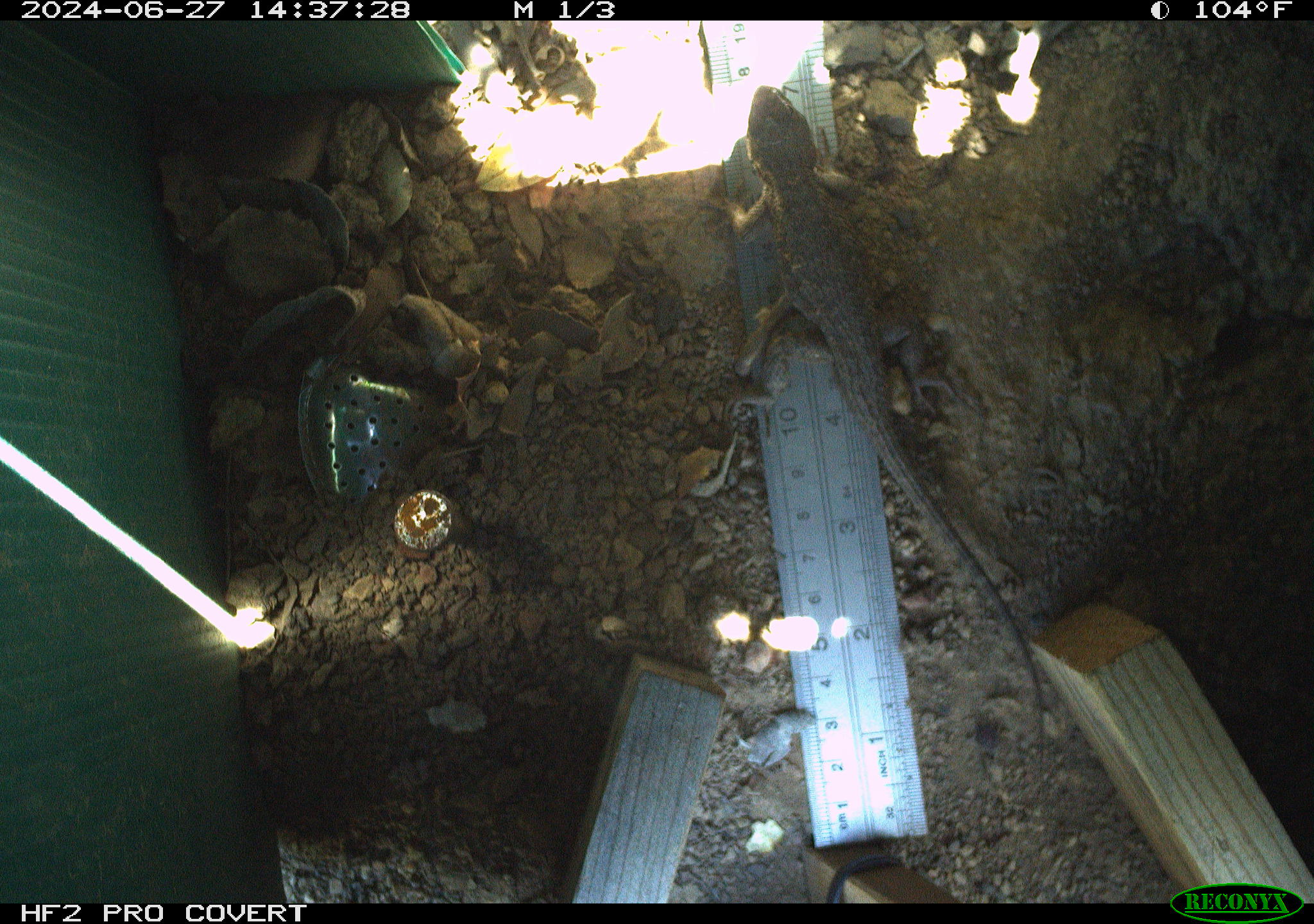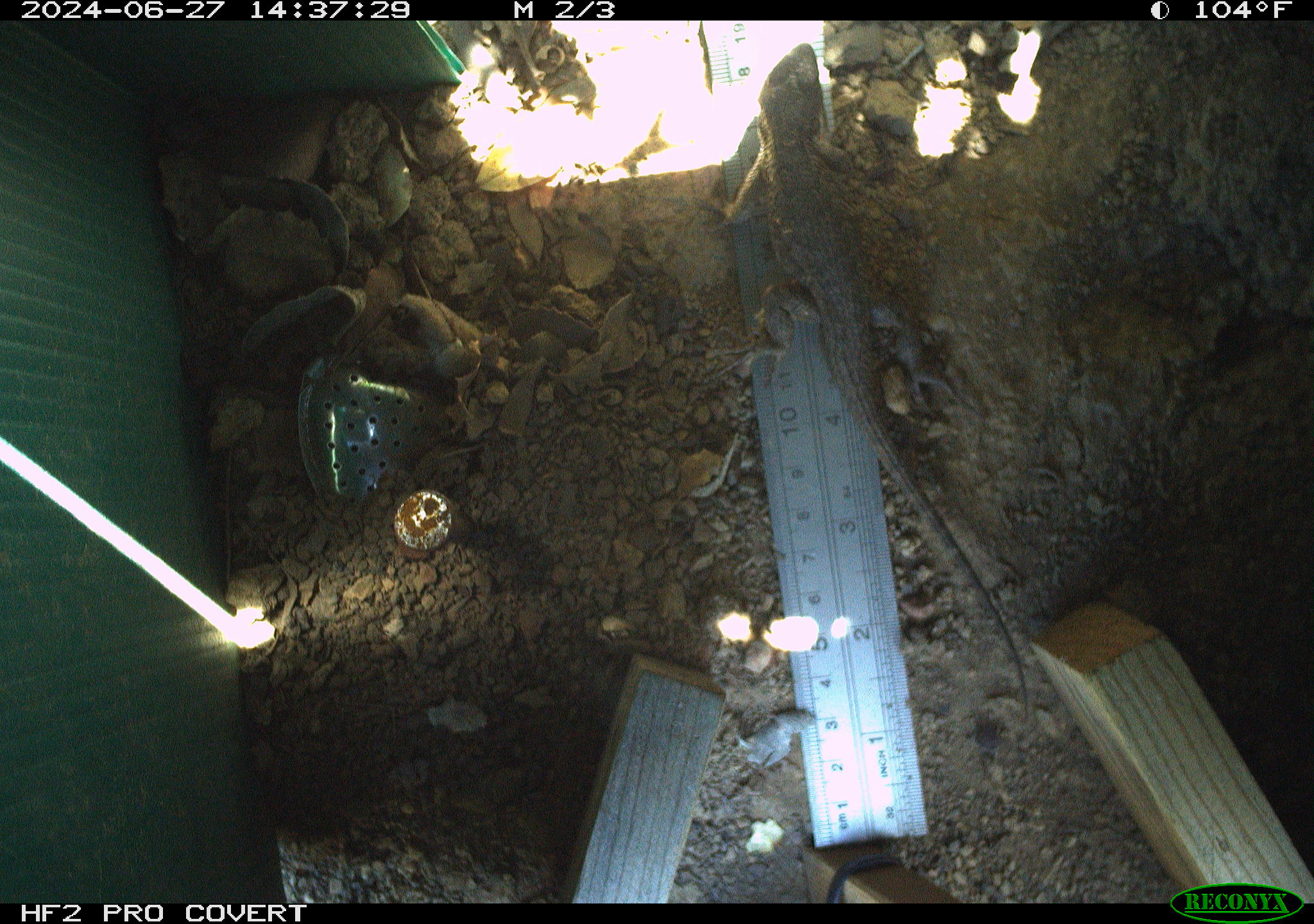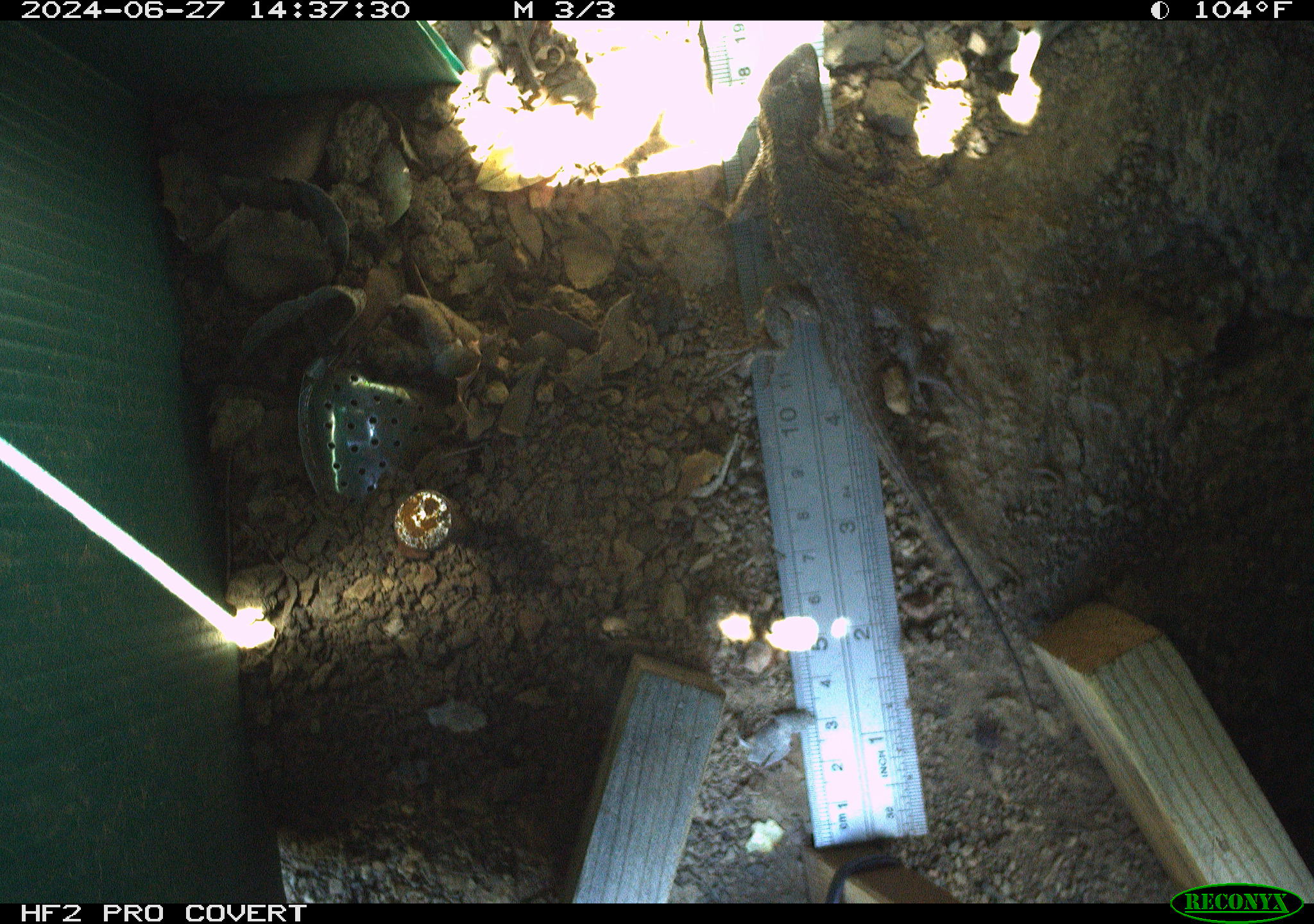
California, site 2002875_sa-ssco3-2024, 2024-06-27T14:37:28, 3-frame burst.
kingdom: Animalia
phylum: Chordata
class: Reptilia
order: Squamata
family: Phrynosomatidae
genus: Sceloporus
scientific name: Sceloporus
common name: spiny lizards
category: sceloporus species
Sceloporus species (spiny lizards) (Sceloporus).